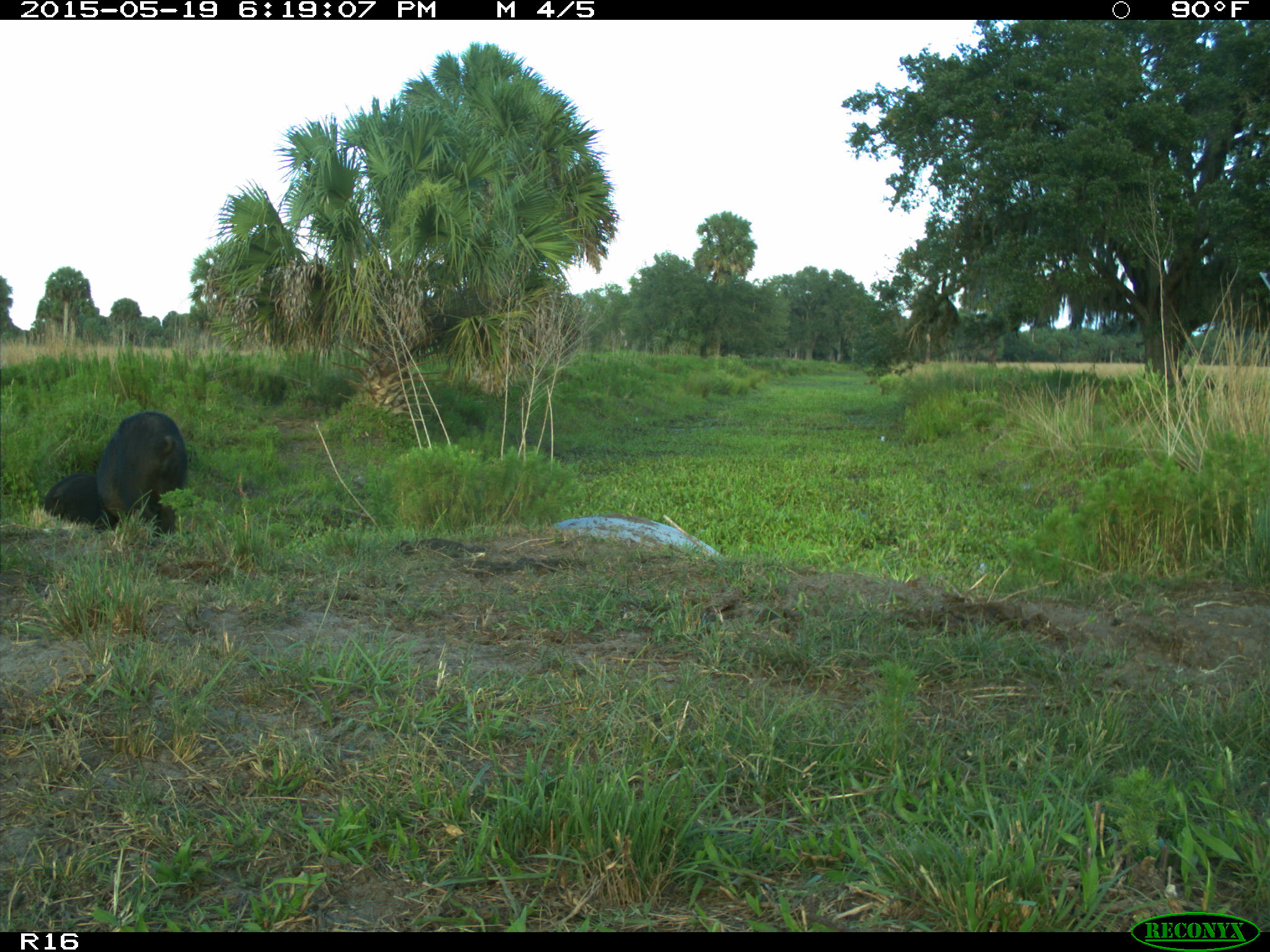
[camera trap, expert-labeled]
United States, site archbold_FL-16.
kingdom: Animalia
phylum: Chordata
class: Mammalia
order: Artiodactyla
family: Suidae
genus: Sus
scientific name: Sus scrofa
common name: wild boar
Sus scrofa (wild boar).